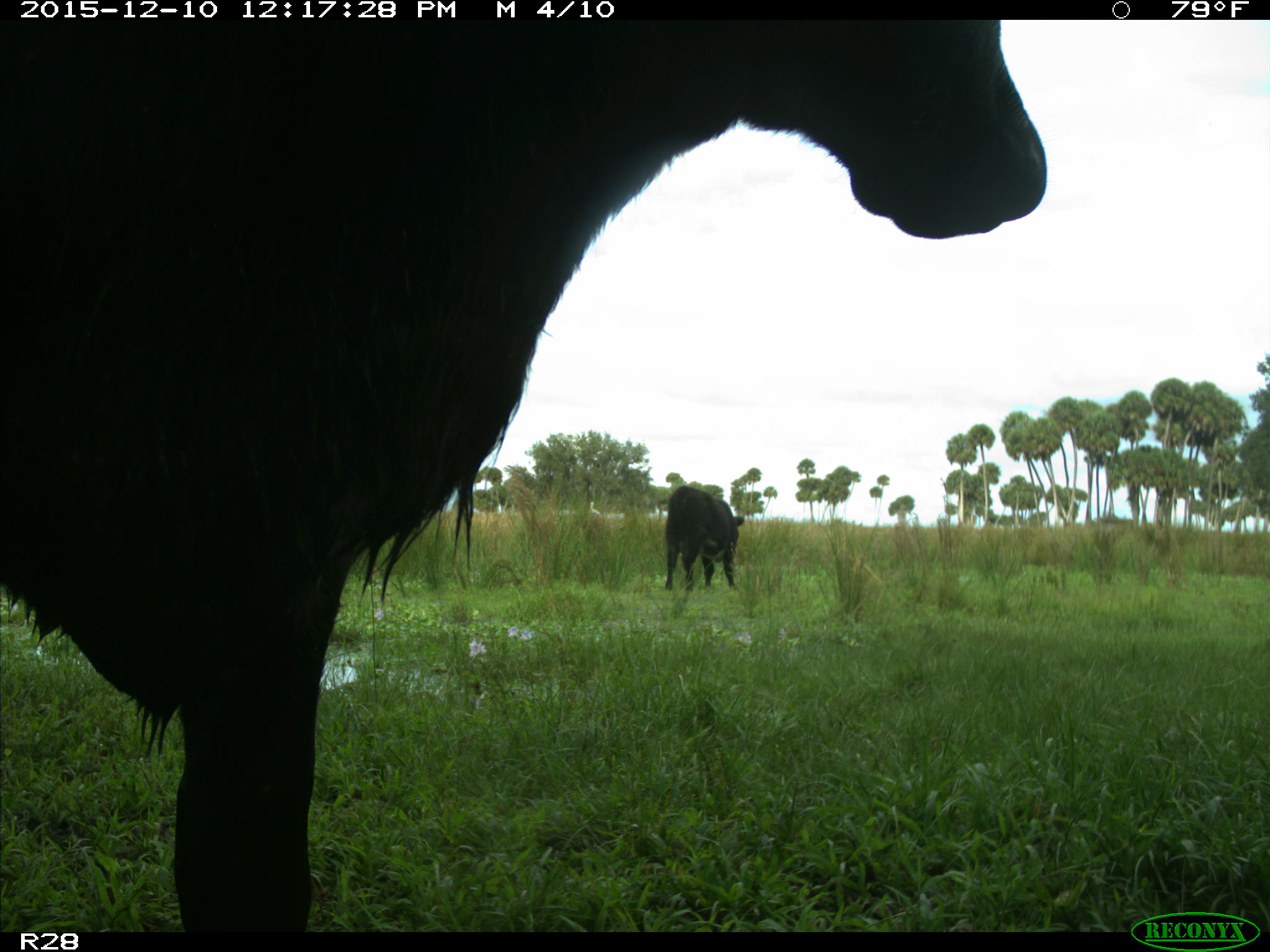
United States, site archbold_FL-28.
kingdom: Animalia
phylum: Chordata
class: Mammalia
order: Artiodactyla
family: Bovidae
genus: Bos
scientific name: Bos taurus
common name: domestic cow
Bos taurus (domestic cow).